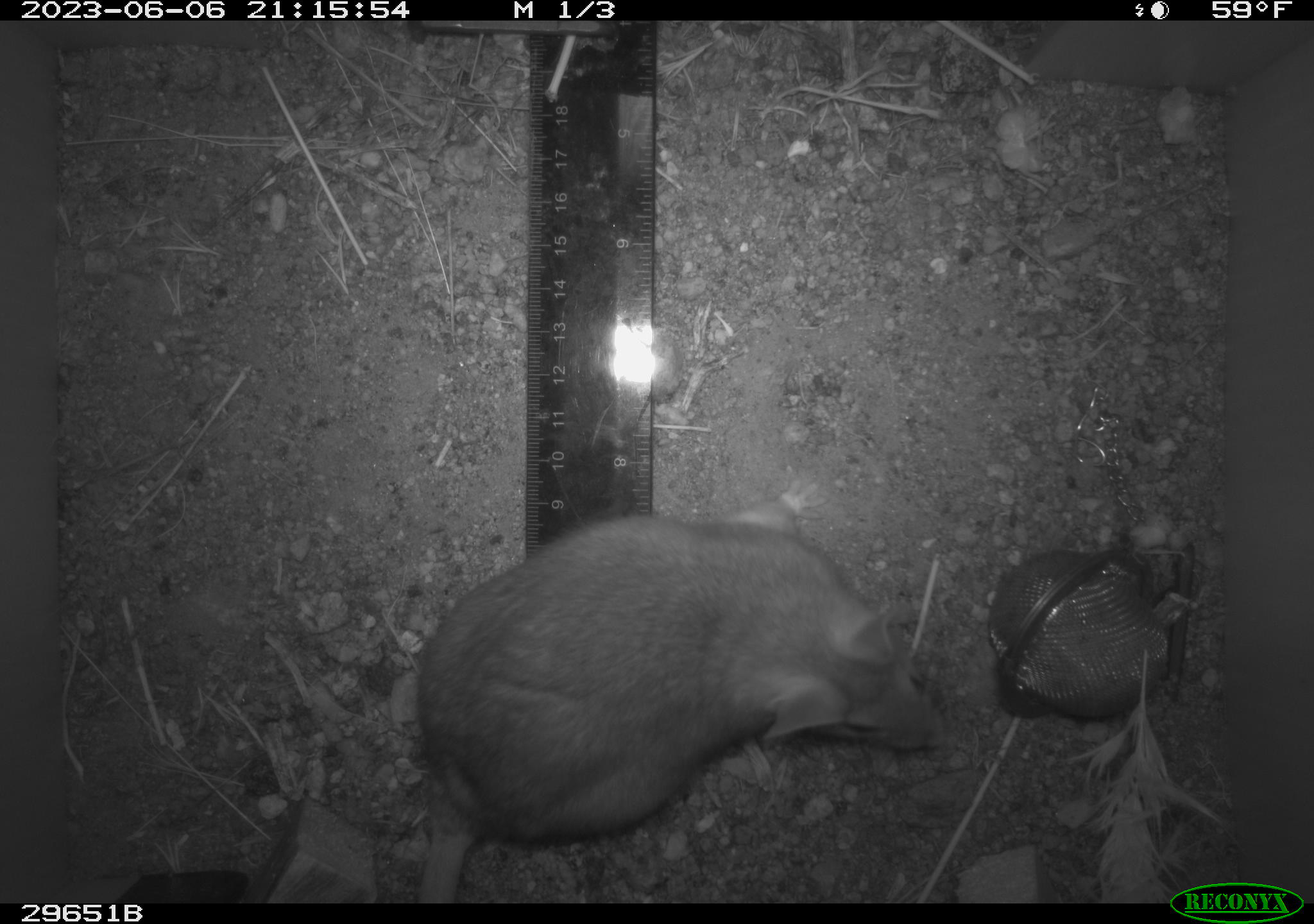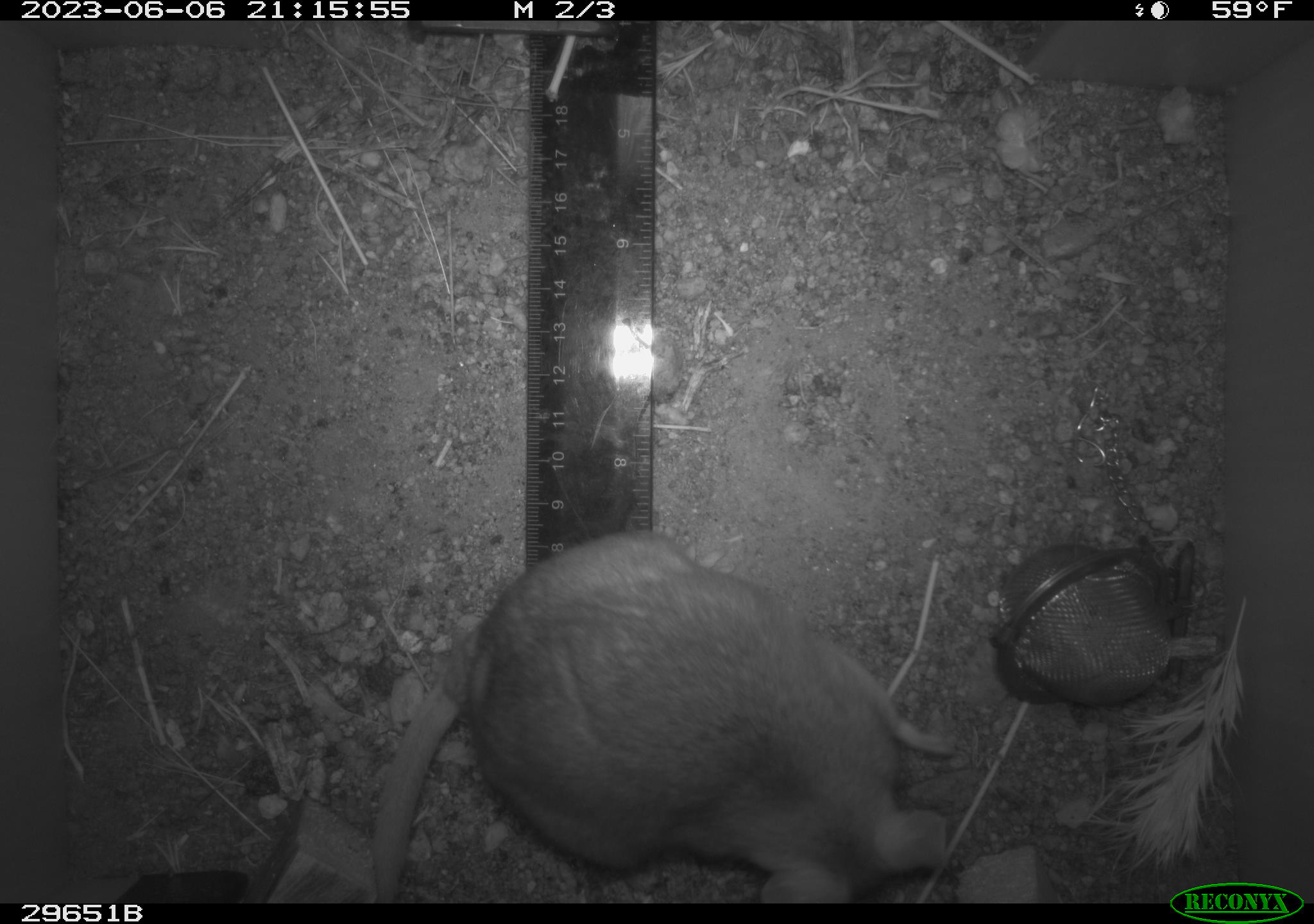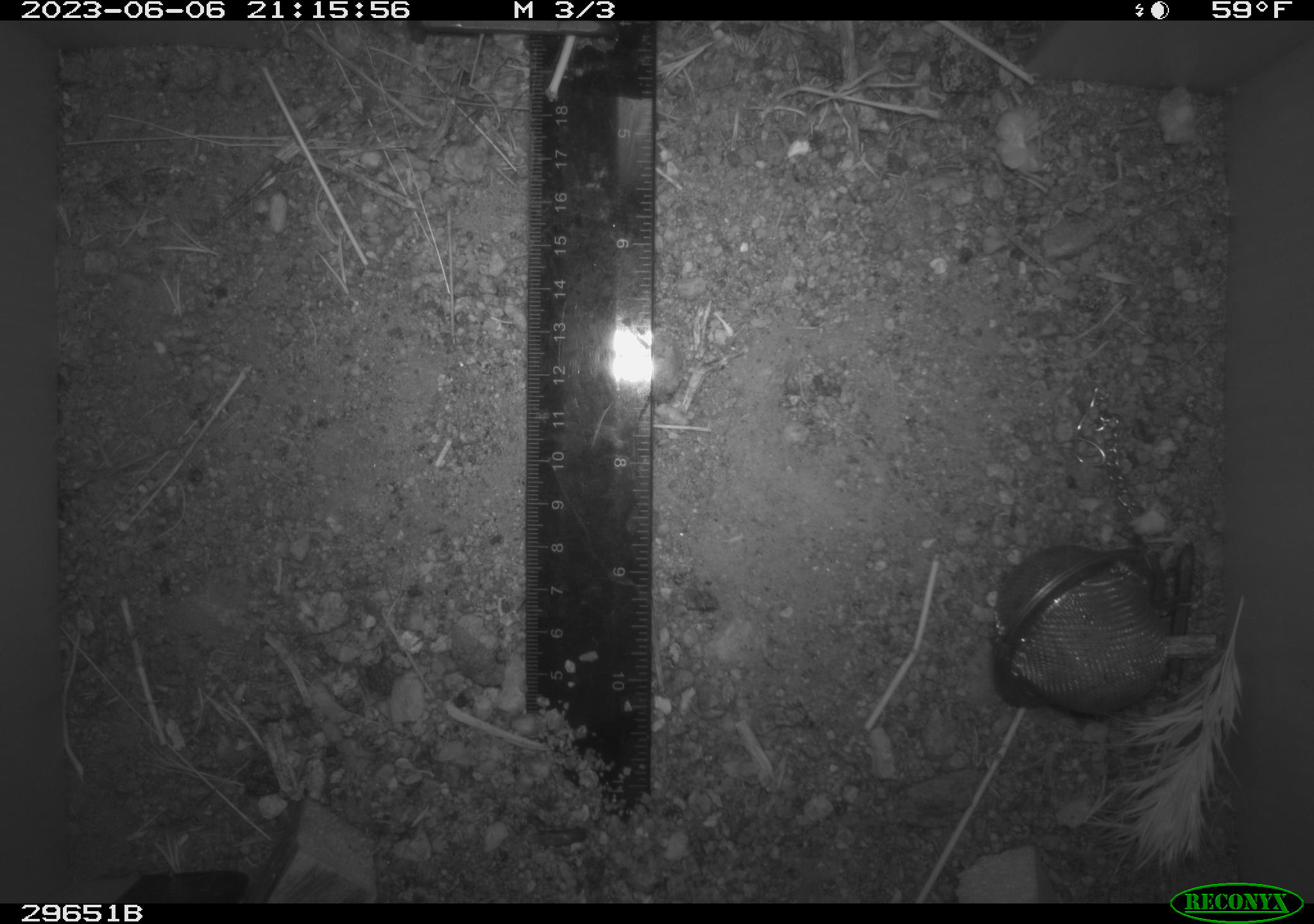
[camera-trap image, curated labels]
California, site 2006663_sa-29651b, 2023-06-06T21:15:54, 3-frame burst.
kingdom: Animalia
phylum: Chordata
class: Mammalia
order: Rodentia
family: Cricetidae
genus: Neotoma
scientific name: Neotoma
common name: pack rat or woodrat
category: neotoma species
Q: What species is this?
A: Neotoma species (pack rat or woodrat) (Neotoma).